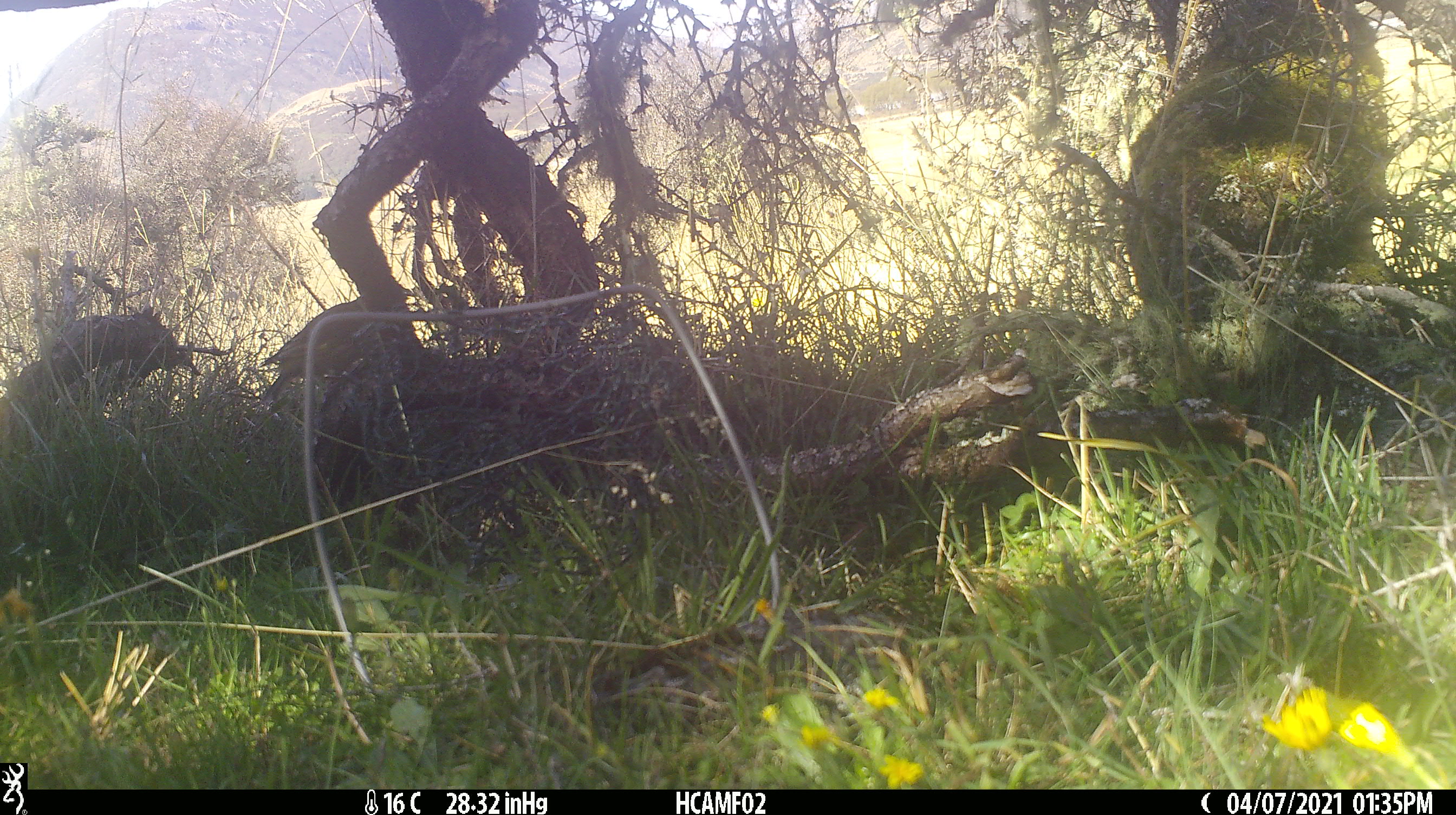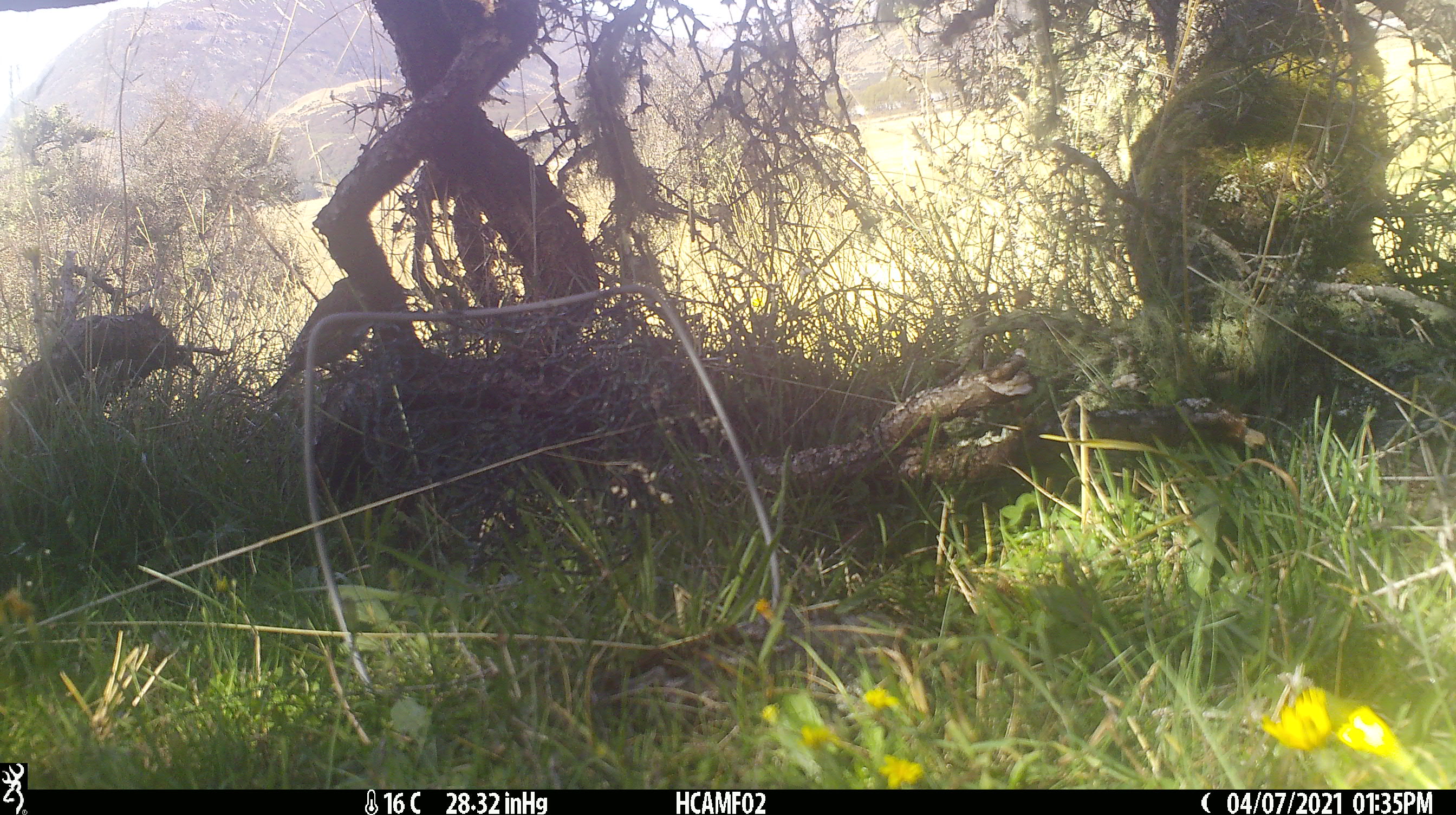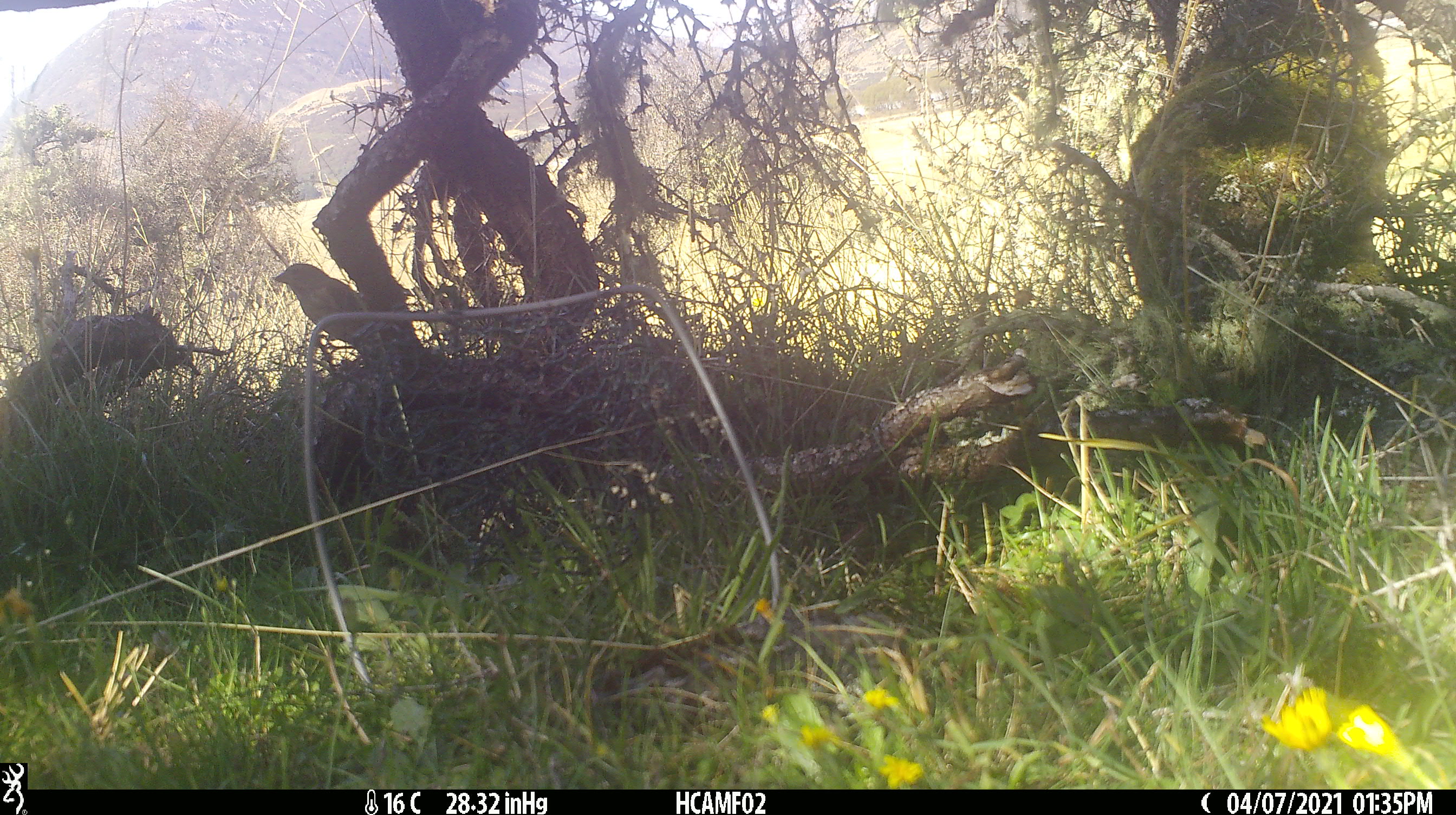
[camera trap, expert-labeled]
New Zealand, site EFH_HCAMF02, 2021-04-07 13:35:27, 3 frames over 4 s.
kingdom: Animalia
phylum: Chordata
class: Aves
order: Passeriformes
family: Fringillidae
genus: Fringilla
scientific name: Fringilla coelebs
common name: common chaffinch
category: chaffinch